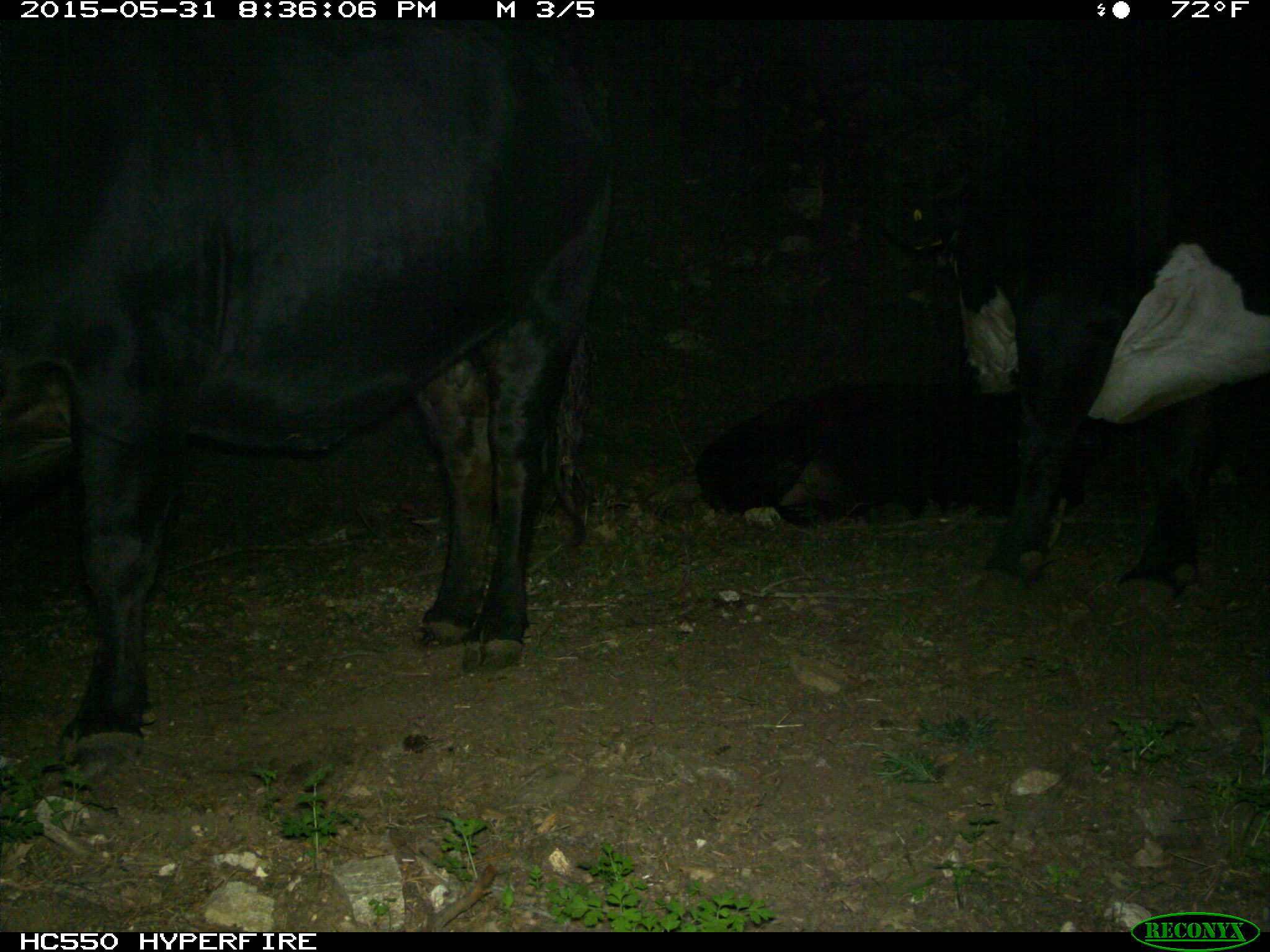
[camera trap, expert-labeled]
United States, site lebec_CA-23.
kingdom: Animalia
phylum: Chordata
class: Mammalia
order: Artiodactyla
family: Bovidae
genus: Bos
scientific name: Bos taurus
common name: domestic cow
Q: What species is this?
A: Bos taurus (domestic cow).